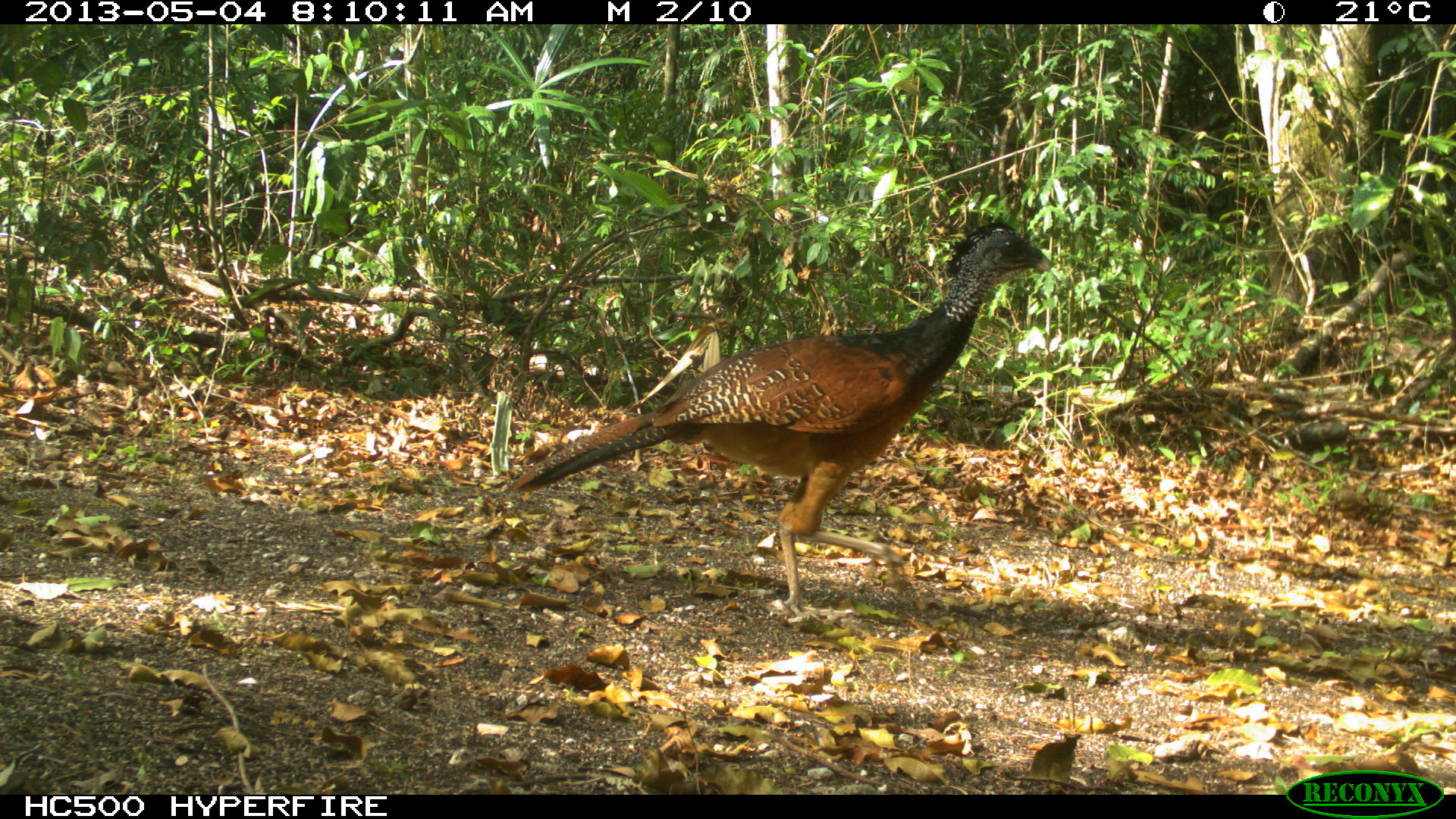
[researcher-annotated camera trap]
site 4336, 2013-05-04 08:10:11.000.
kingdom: Animalia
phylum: Chordata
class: Aves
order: Galliformes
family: Cracidae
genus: Crax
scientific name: Crax rubra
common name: great curassow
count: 1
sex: female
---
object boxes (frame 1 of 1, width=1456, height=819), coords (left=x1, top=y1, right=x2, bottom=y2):
crax rubra: (left=497, top=221, right=1053, bottom=622)